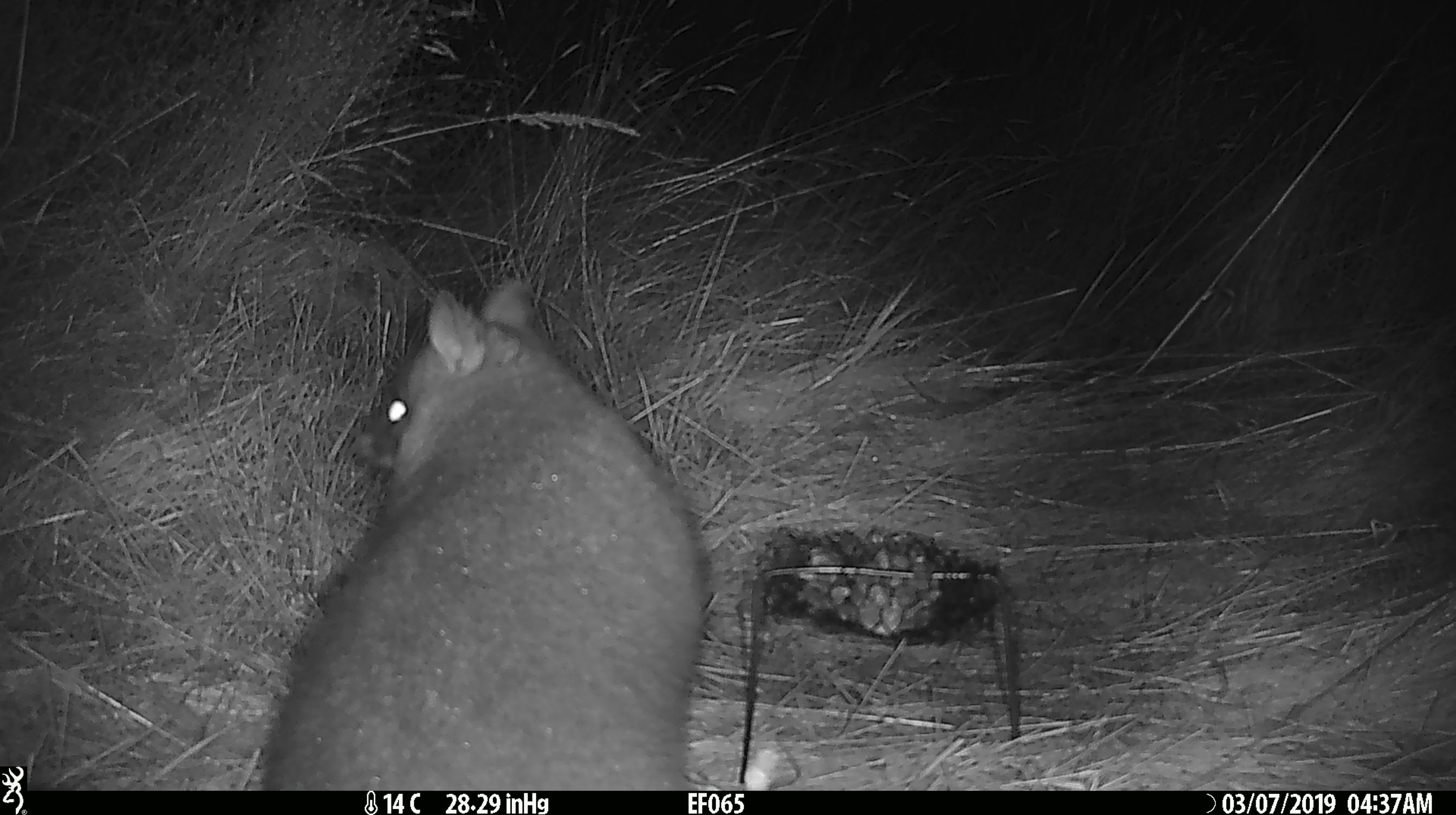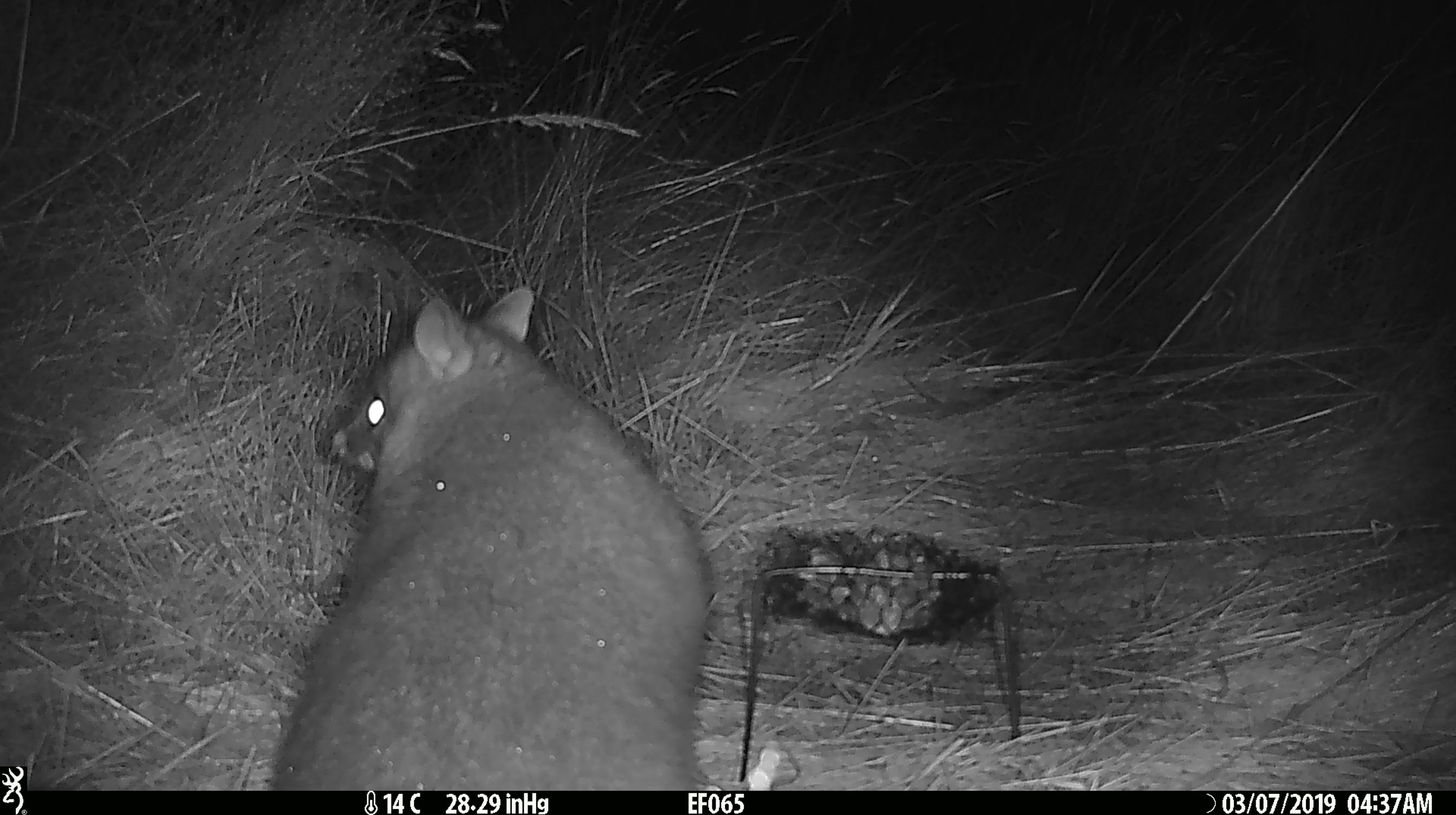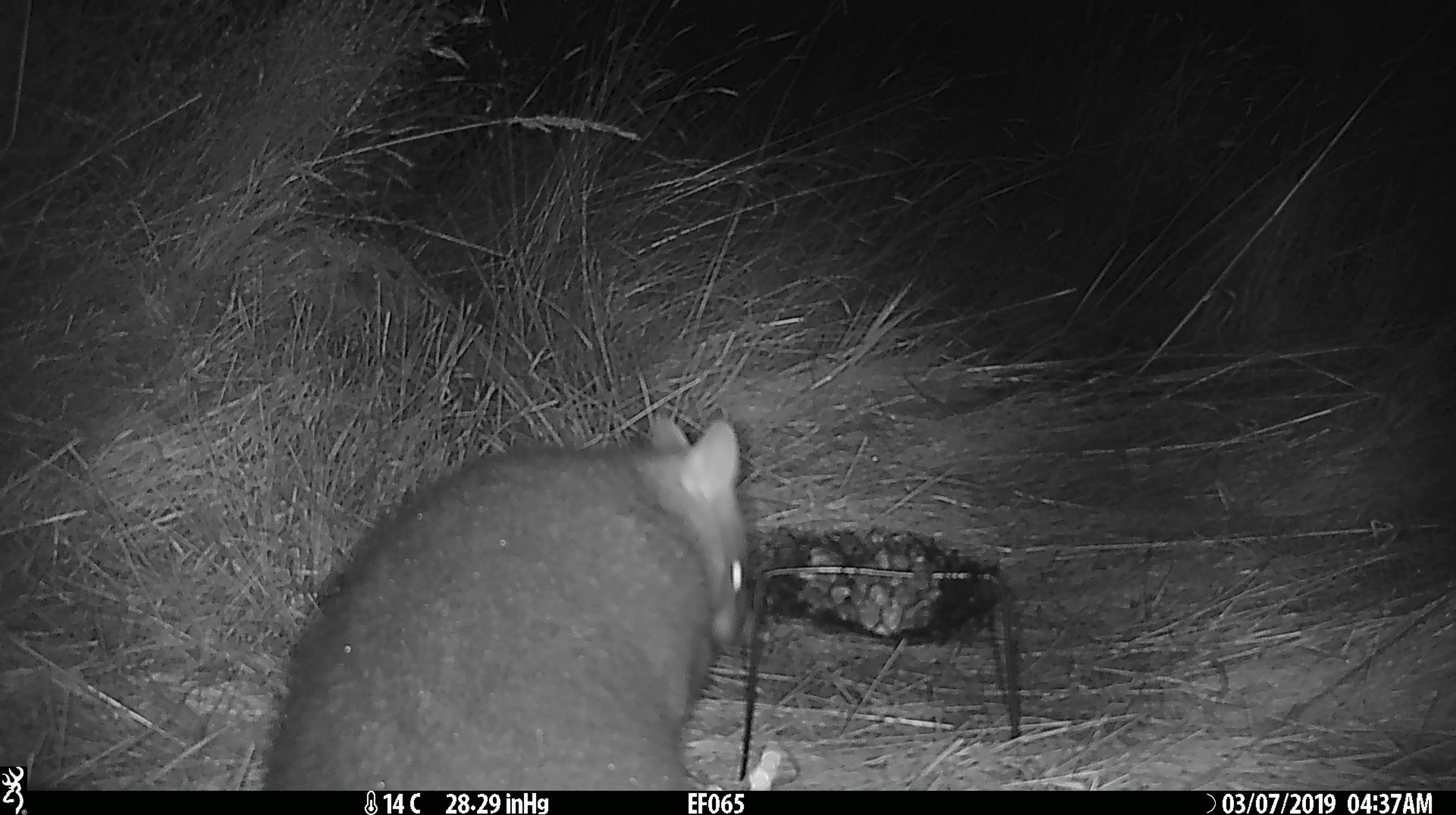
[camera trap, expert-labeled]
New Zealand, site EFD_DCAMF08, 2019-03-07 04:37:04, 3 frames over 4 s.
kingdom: Animalia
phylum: Chordata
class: Mammalia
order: Diprotodontia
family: Phalangeridae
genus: Trichosurus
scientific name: Trichosurus vulpecula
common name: common brushtail possum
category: possum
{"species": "possum (common brushtail possum) (Trichosurus vulpecula)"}